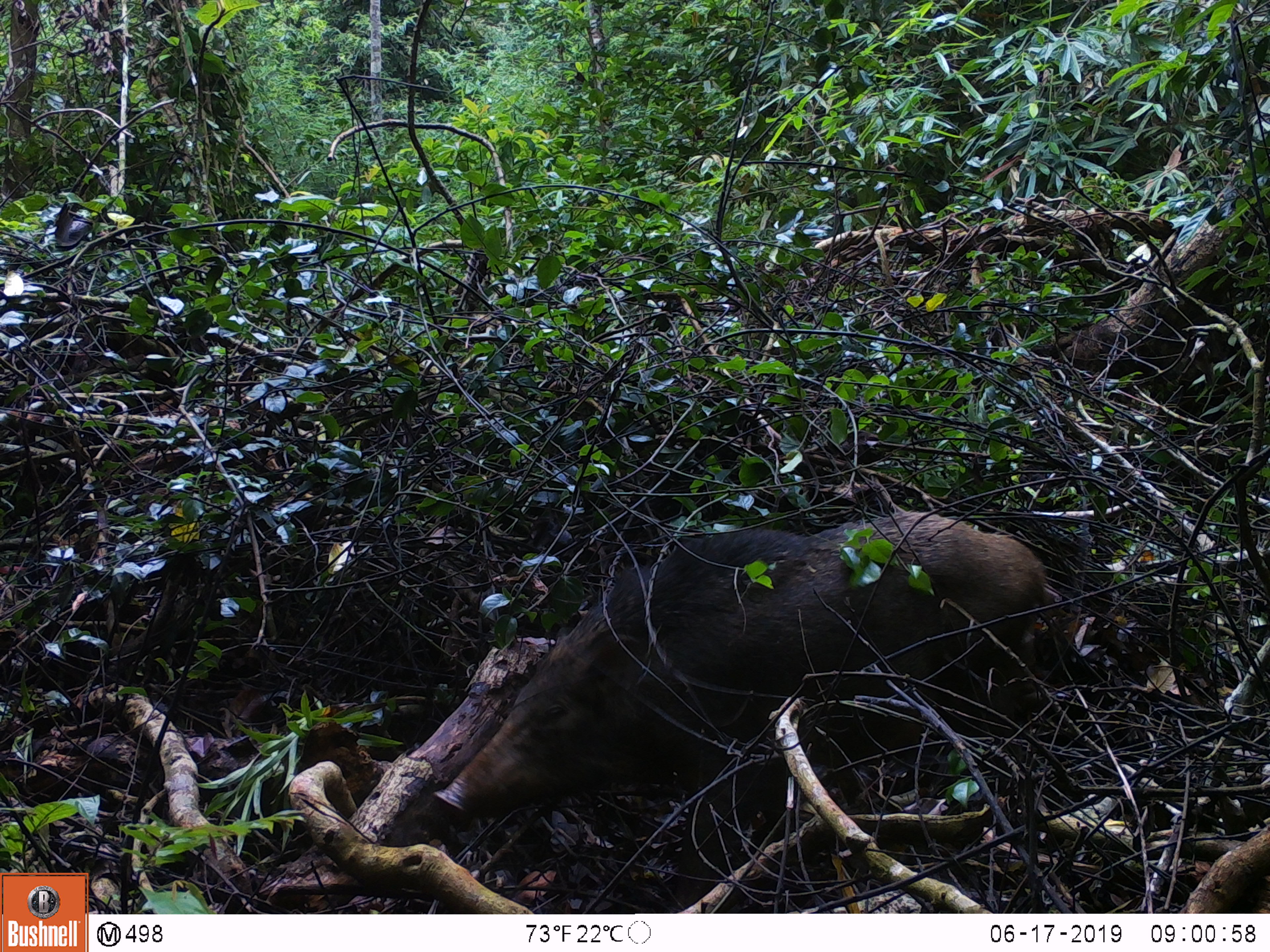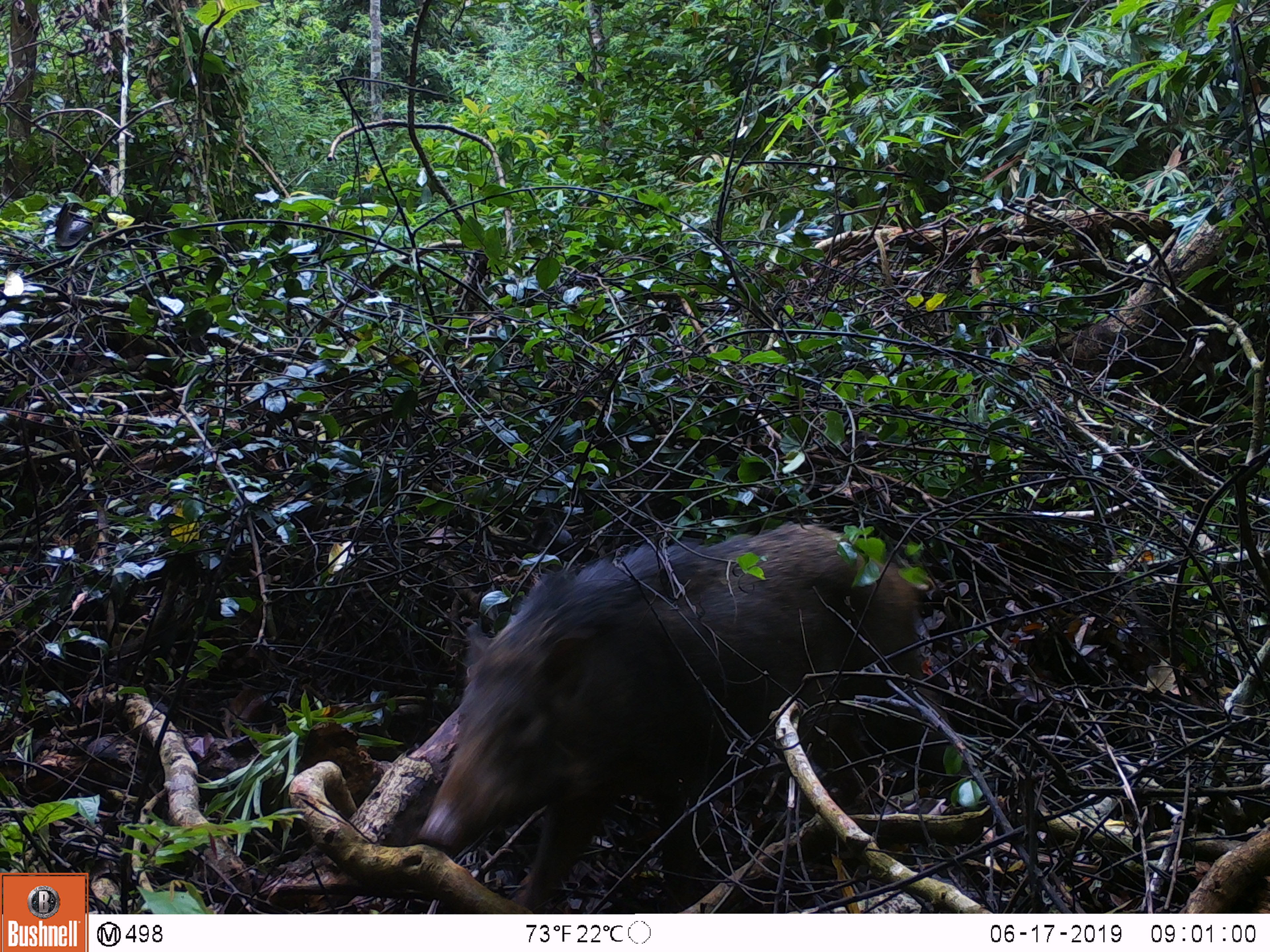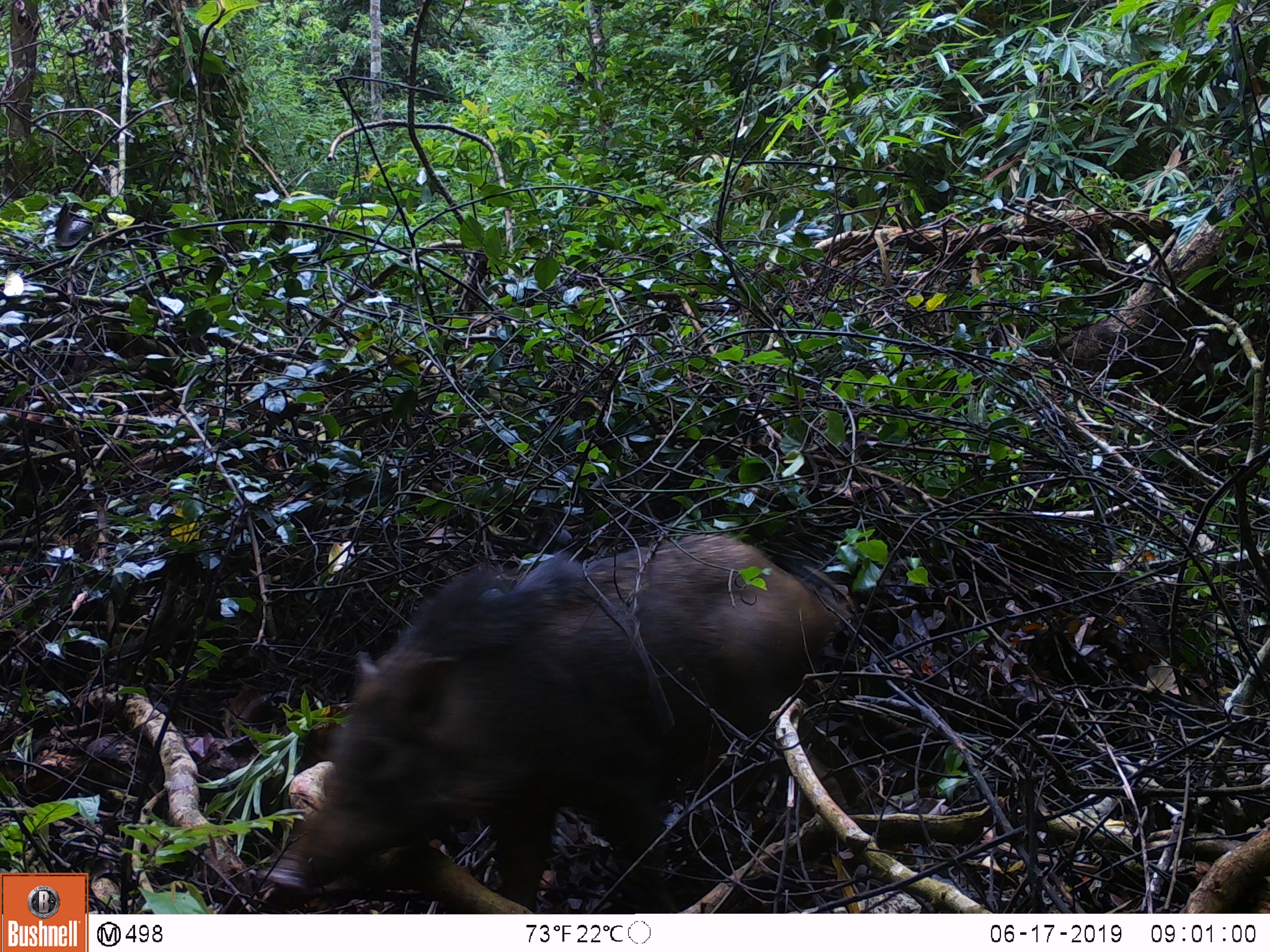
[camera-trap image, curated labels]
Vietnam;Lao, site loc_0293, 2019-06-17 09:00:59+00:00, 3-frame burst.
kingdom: Animalia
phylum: Chordata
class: Mammalia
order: Artiodactyla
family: Suidae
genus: Sus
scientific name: Sus scrofa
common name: eurasian wild pig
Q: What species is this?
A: Eurasian wild pig (Sus scrofa).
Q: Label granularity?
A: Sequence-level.